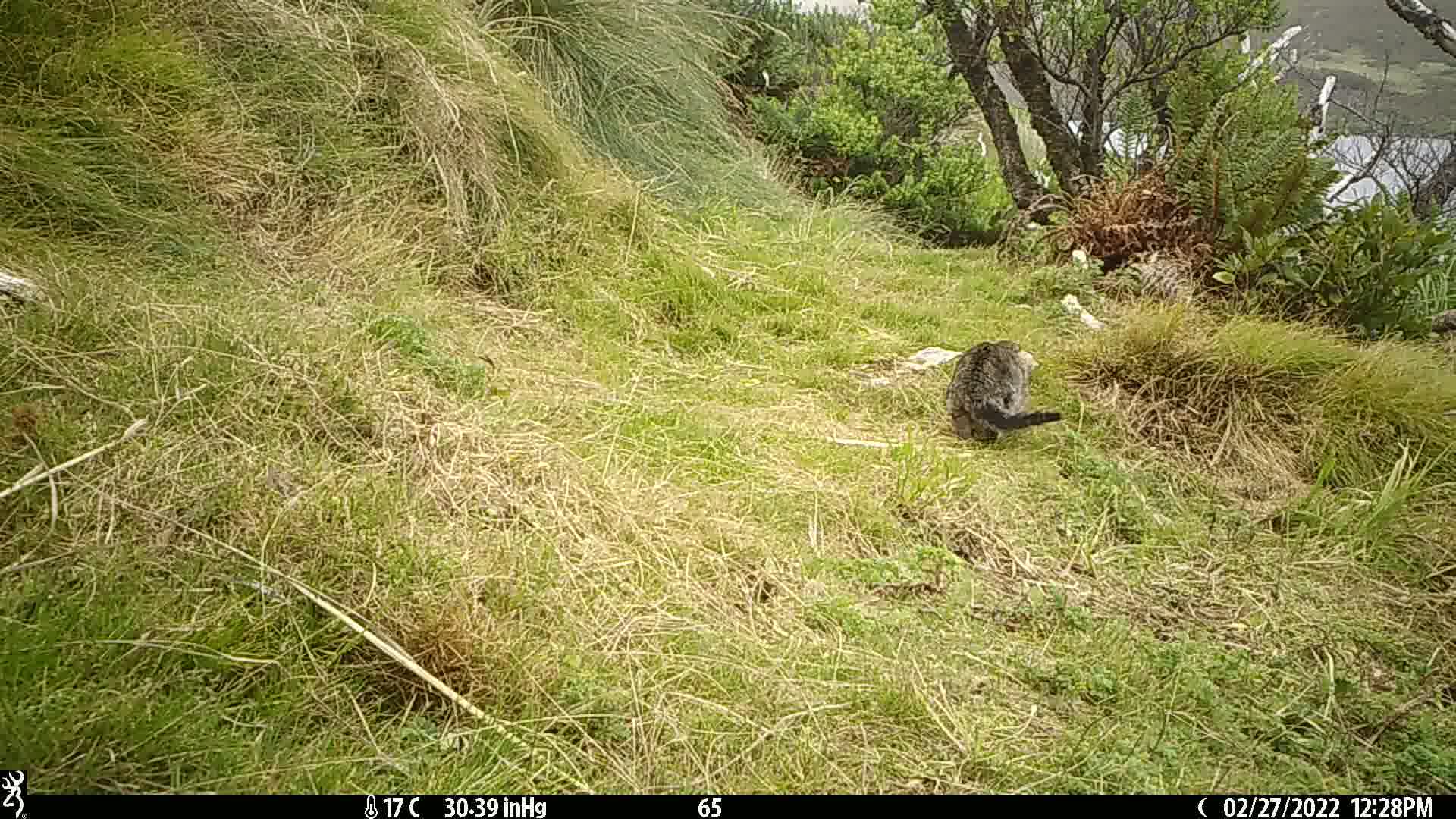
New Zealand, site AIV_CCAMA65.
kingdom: Animalia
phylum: Chordata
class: Mammalia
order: Carnivora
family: Felidae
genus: Felis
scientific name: Felis catus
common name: domestic cat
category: cat